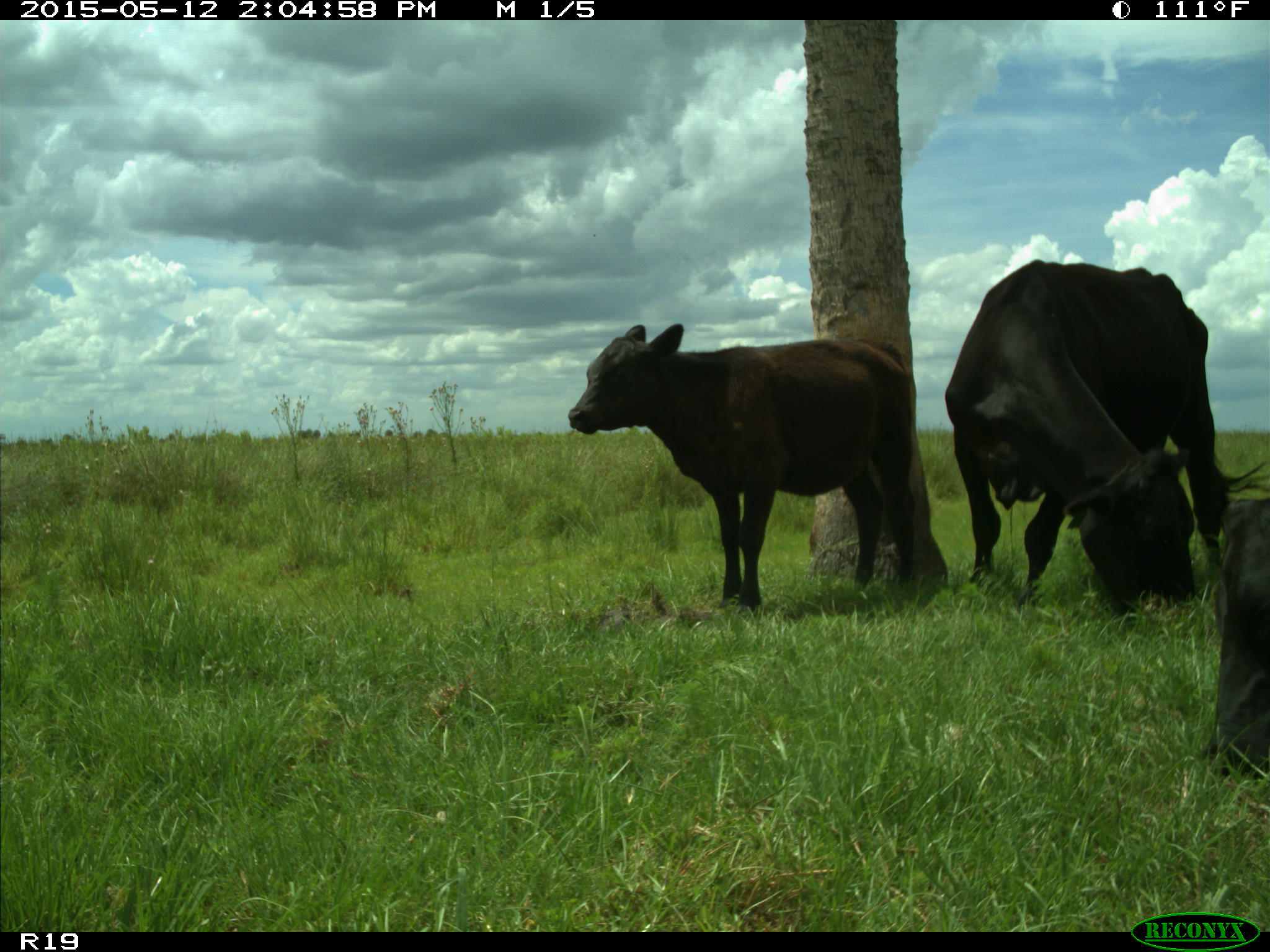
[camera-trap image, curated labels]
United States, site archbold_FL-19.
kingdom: Animalia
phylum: Chordata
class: Mammalia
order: Artiodactyla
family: Bovidae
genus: Bos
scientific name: Bos taurus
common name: domestic cow